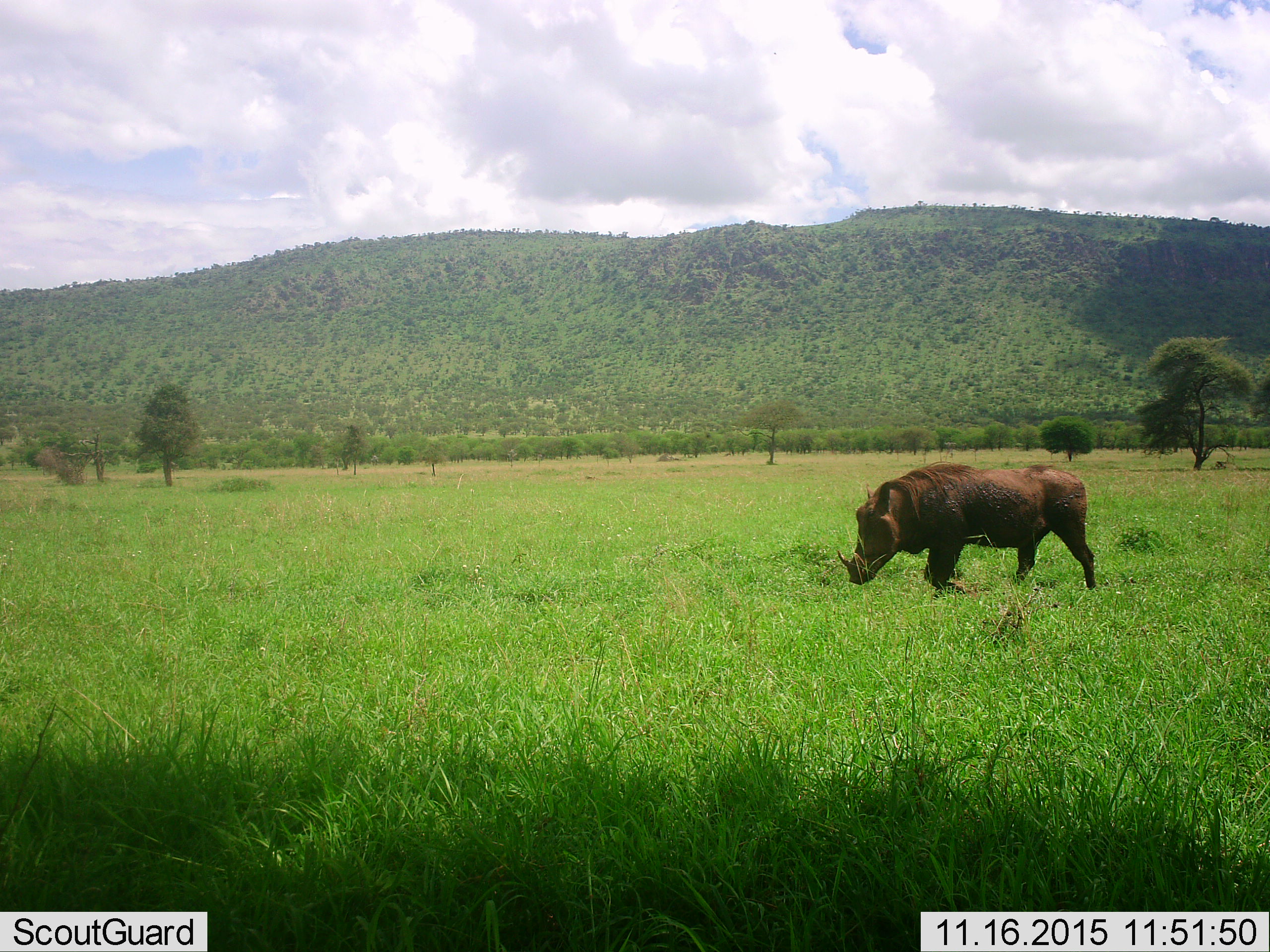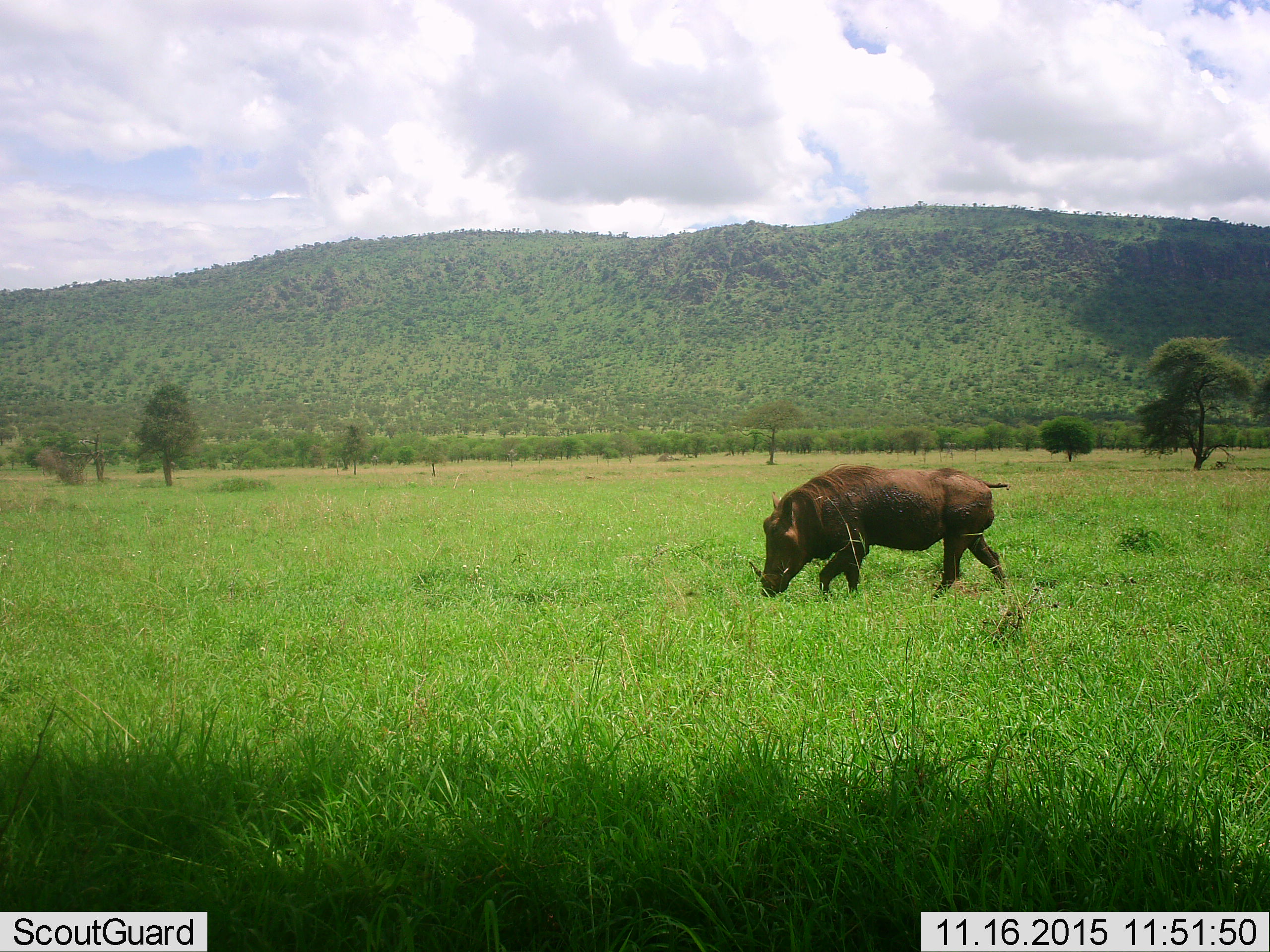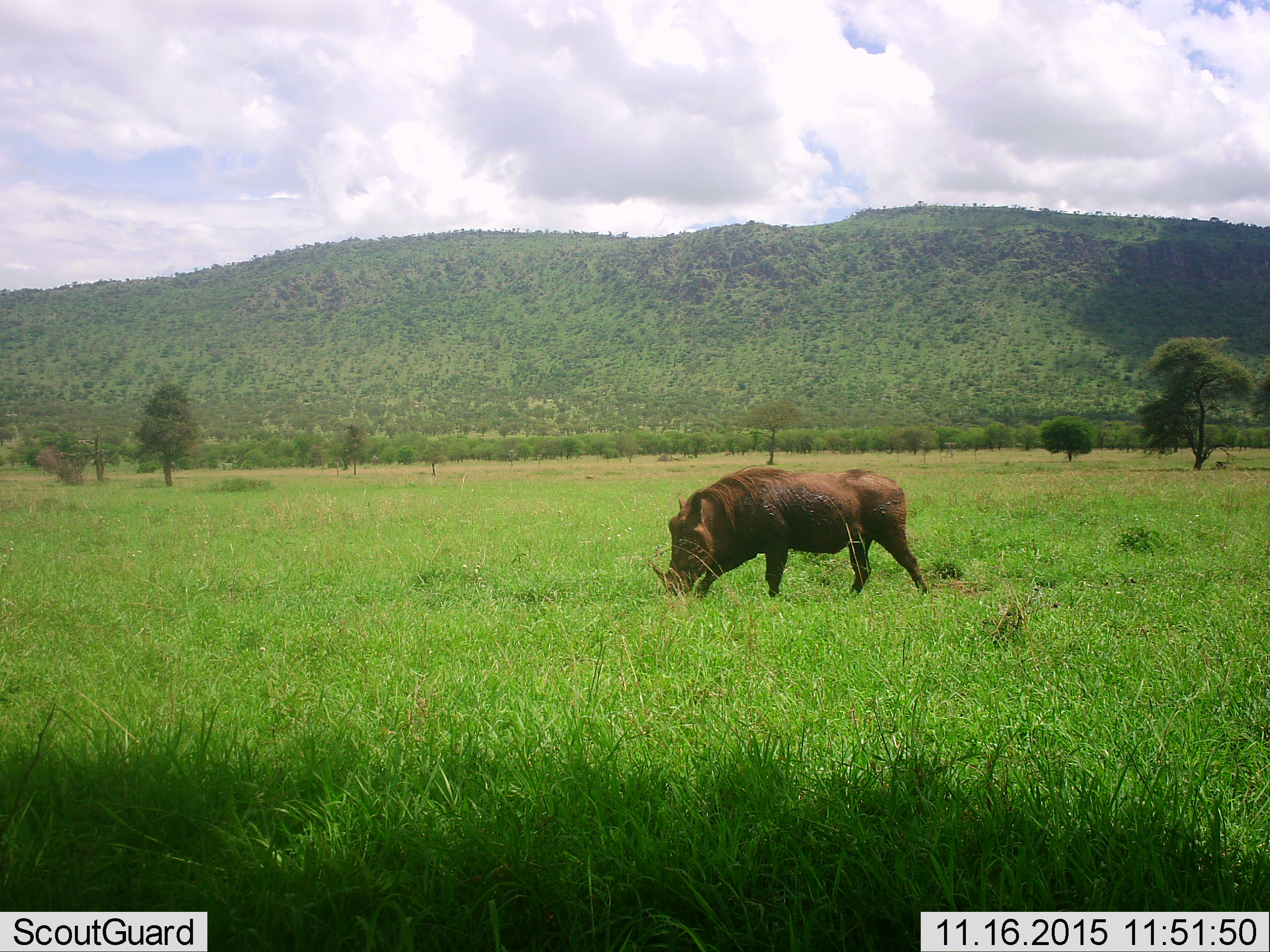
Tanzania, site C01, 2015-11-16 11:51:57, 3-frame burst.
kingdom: Animalia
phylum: Chordata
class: Mammalia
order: Artiodactyla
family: Suidae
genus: Phacochoerus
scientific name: Phacochoerus africanus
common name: warthog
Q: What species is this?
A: Warthog (Phacochoerus africanus).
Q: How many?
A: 1.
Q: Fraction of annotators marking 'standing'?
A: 11%.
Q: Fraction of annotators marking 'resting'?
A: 0%.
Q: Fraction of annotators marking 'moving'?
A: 83%.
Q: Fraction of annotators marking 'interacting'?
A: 0%.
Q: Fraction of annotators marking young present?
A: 0%.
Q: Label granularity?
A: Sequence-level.